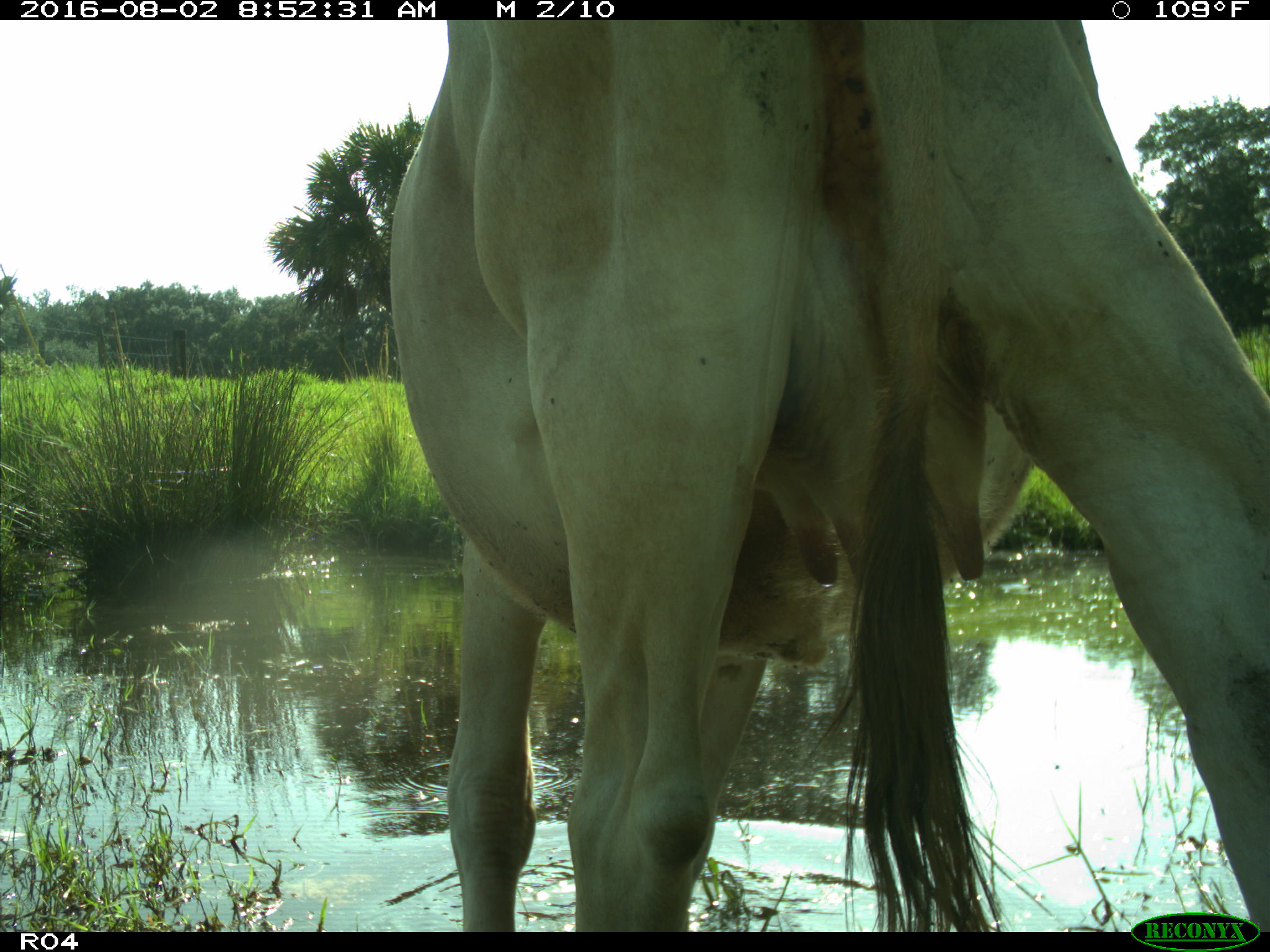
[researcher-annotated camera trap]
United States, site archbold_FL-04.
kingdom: Animalia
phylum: Chordata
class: Mammalia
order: Artiodactyla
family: Bovidae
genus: Bos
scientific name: Bos taurus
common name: domestic cow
Bos taurus (domestic cow).